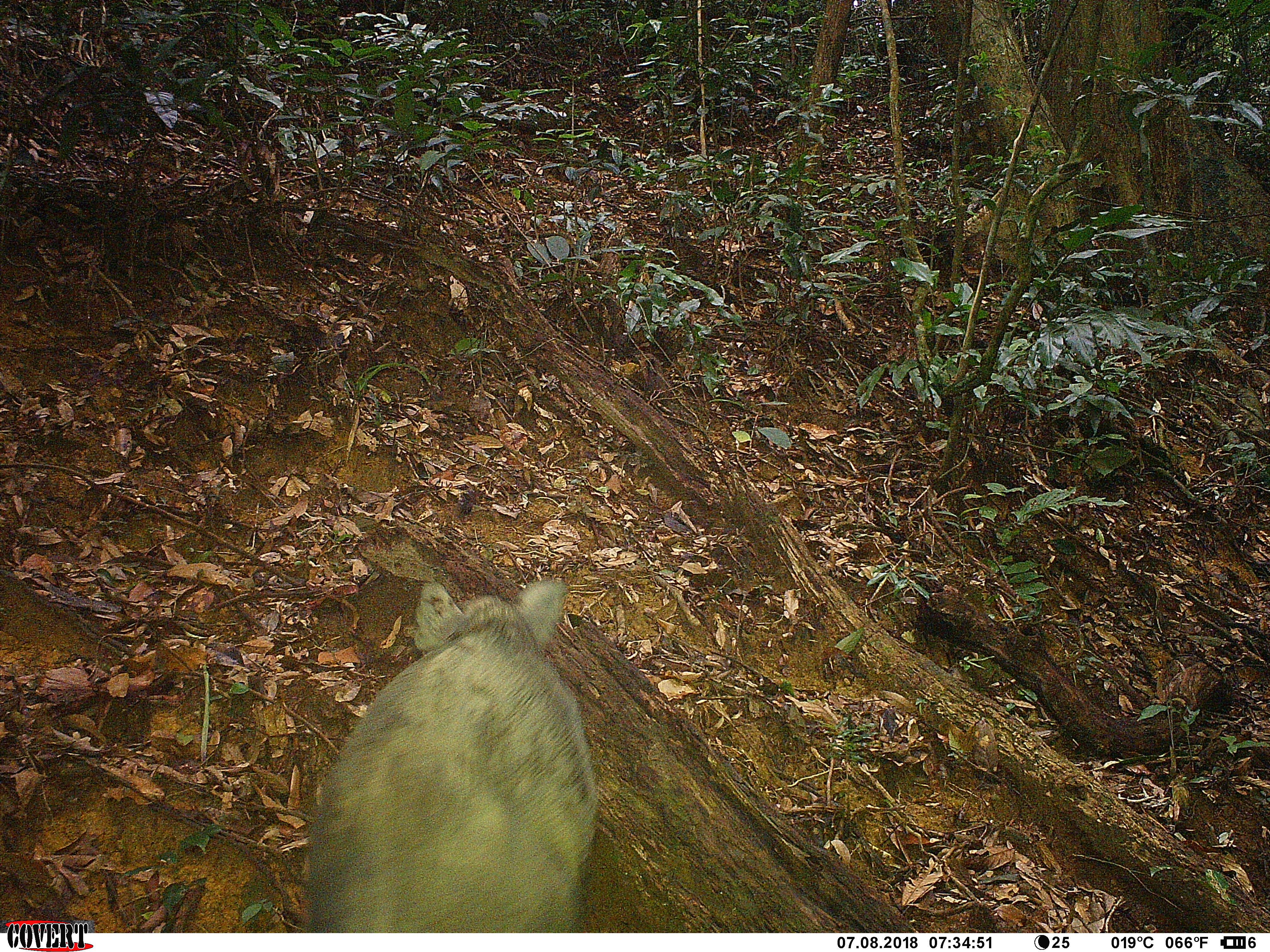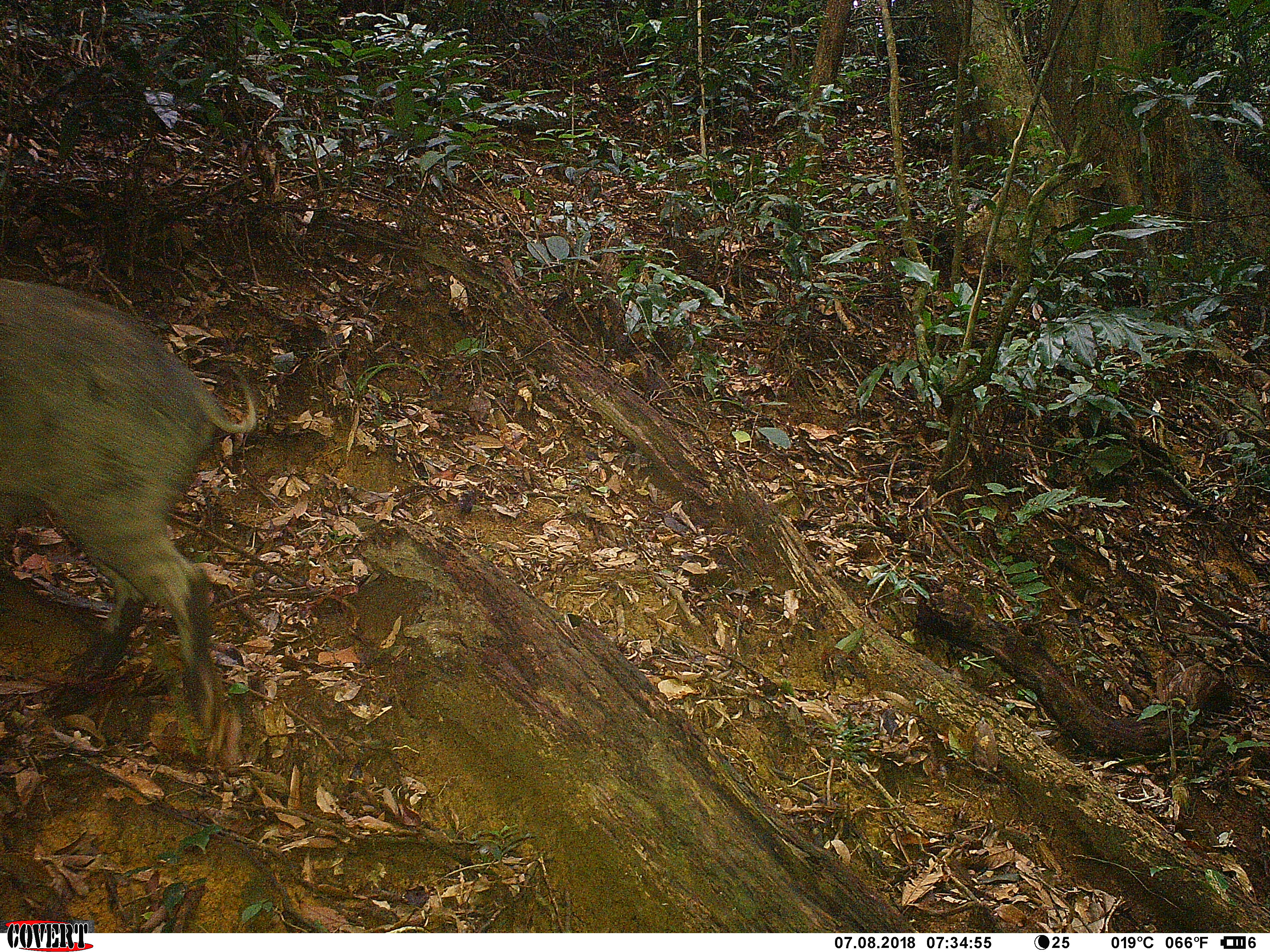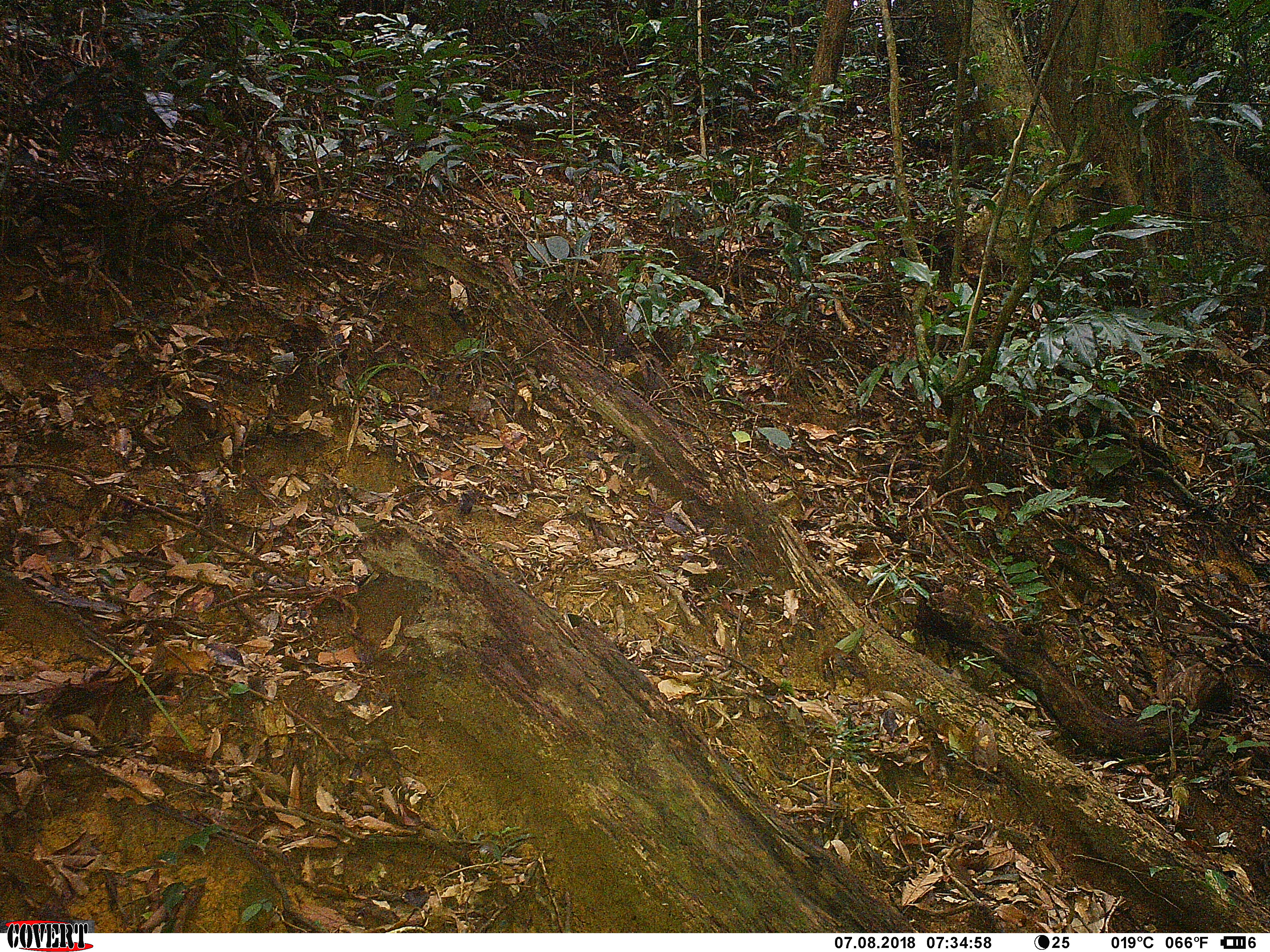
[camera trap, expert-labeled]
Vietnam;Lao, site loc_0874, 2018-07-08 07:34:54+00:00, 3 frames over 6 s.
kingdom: Animalia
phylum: Chordata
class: Mammalia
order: Artiodactyla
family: Suidae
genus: Sus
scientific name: Sus scrofa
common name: eurasian wild pig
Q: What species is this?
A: Eurasian wild pig (Sus scrofa).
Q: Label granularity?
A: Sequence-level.